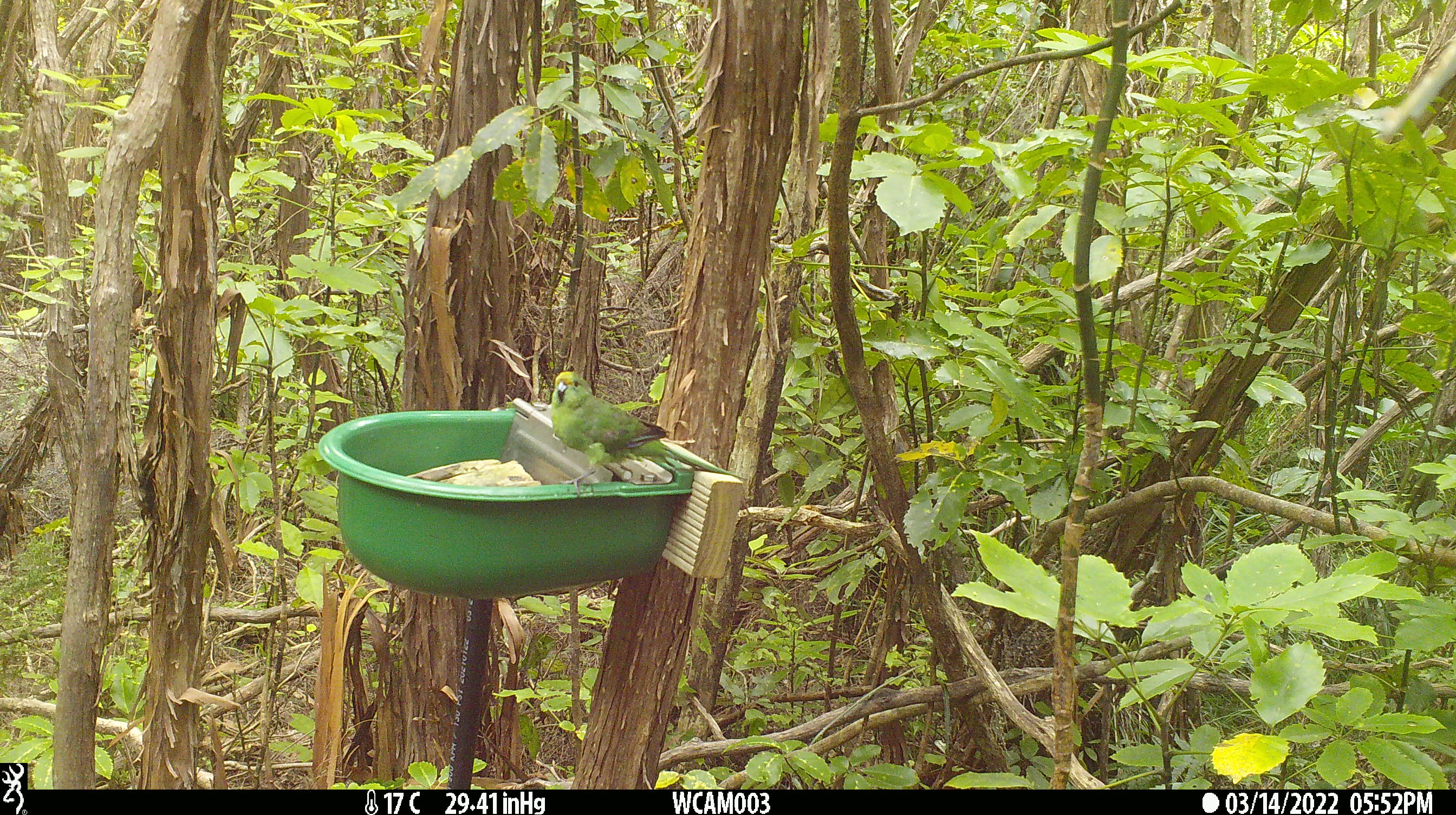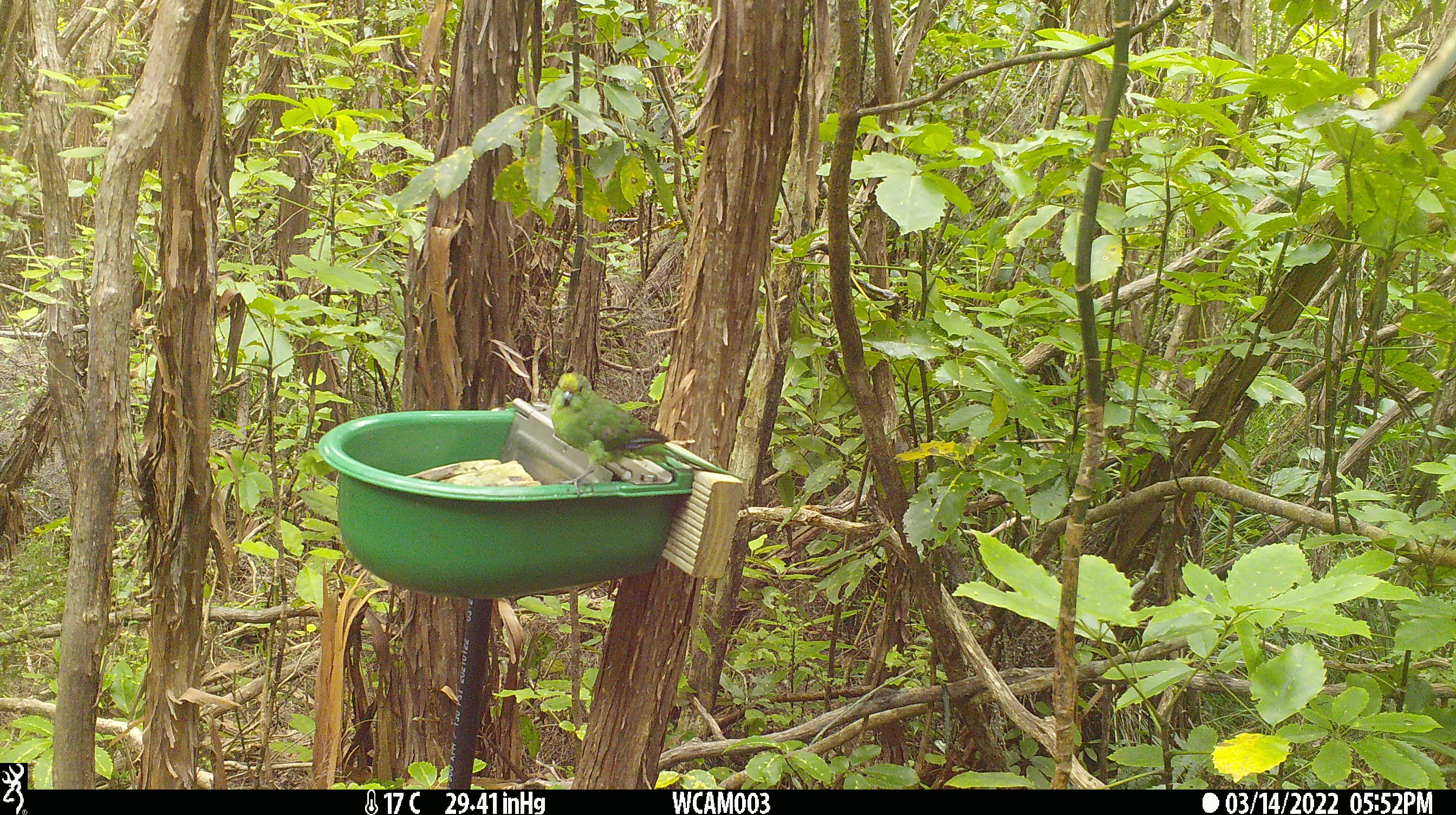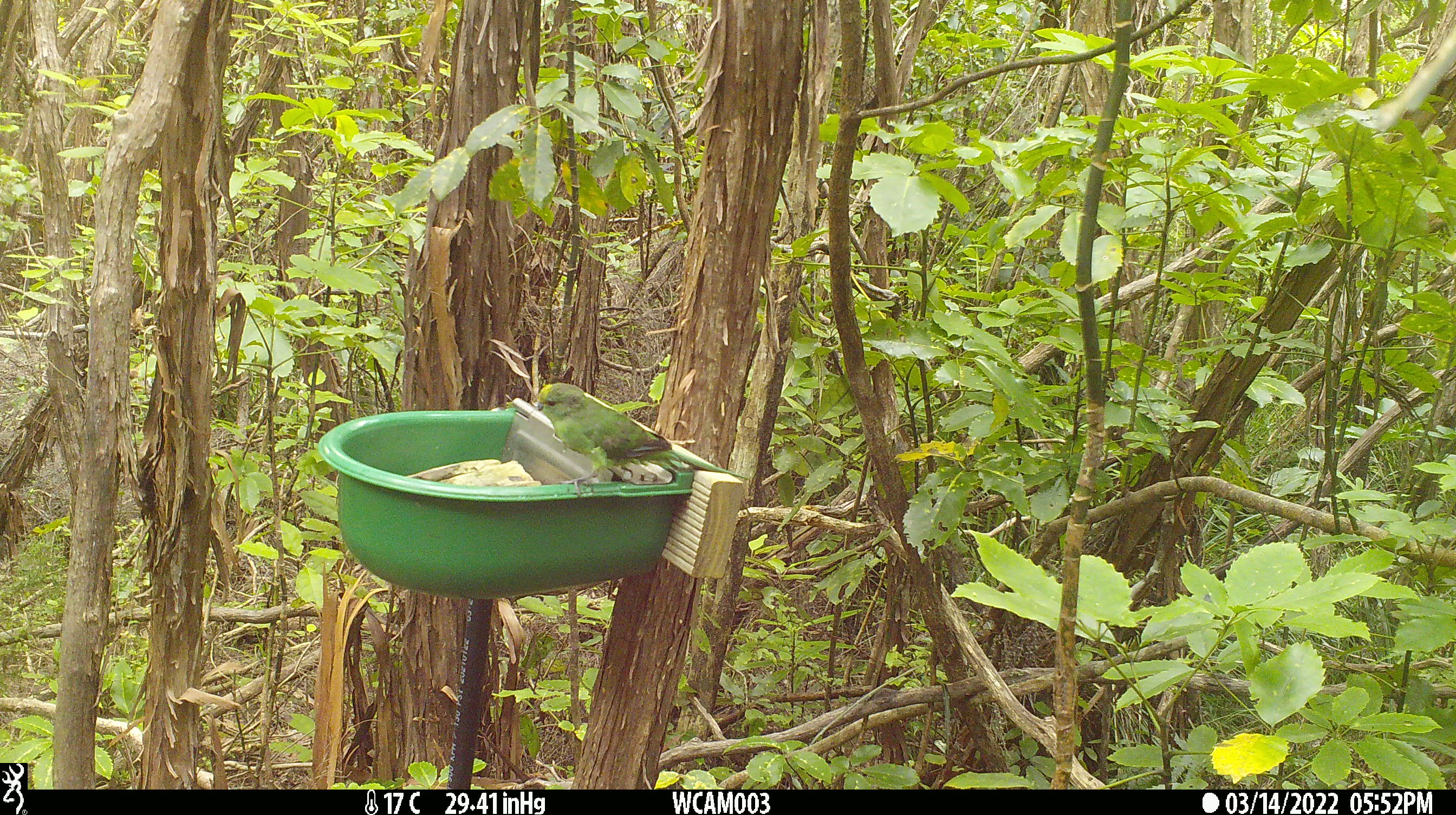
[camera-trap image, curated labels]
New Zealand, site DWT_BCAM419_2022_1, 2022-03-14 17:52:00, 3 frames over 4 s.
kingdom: Animalia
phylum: Chordata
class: Aves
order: Psittaciformes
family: Psittaculidae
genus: Cyanoramphus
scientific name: Cyanoramphus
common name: parakeet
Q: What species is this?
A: Parakeet (Cyanoramphus).